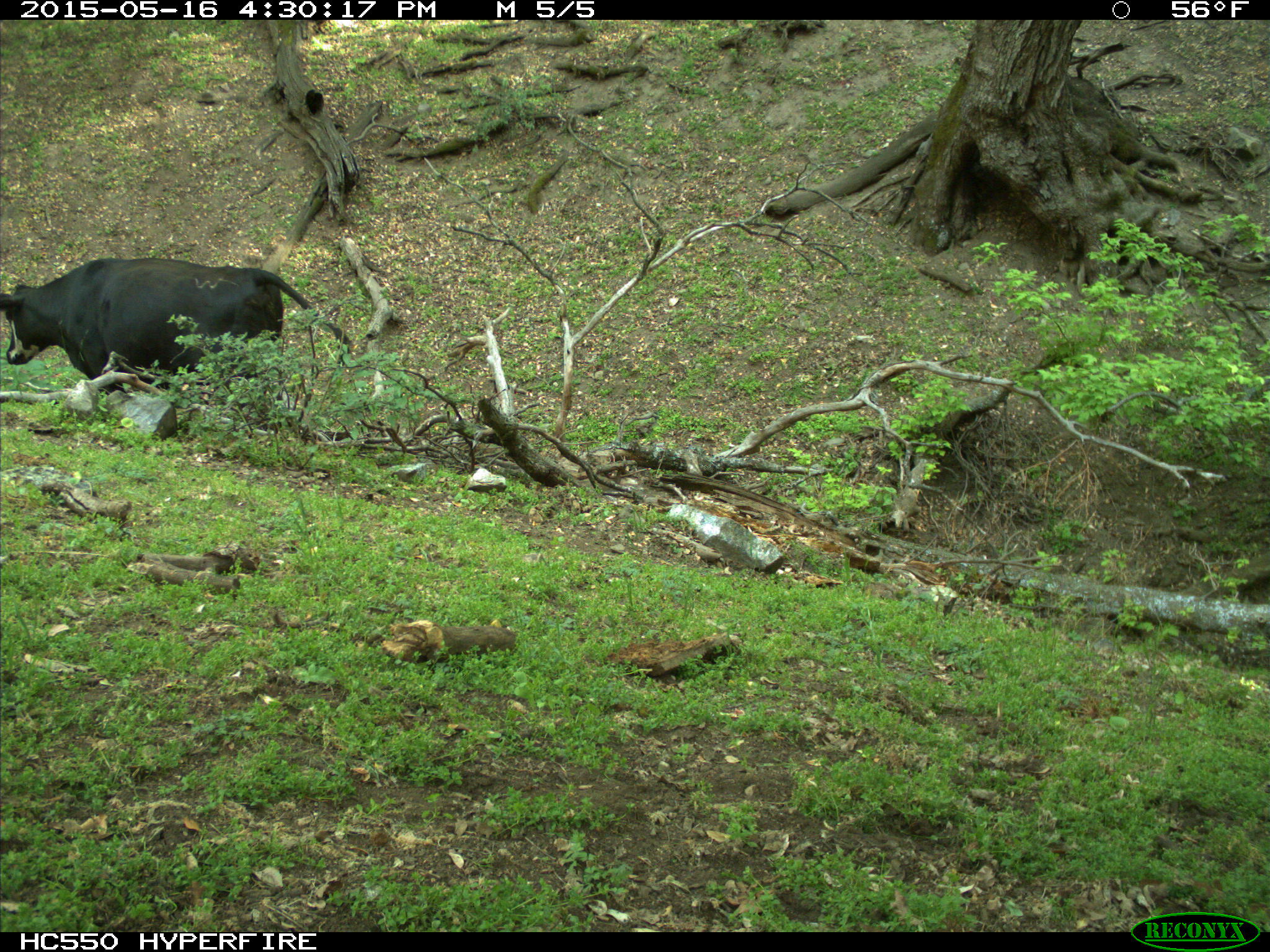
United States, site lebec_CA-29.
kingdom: Animalia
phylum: Chordata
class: Mammalia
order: Artiodactyla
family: Bovidae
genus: Bos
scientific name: Bos taurus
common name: domestic cow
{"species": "Bos taurus (domestic cow)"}